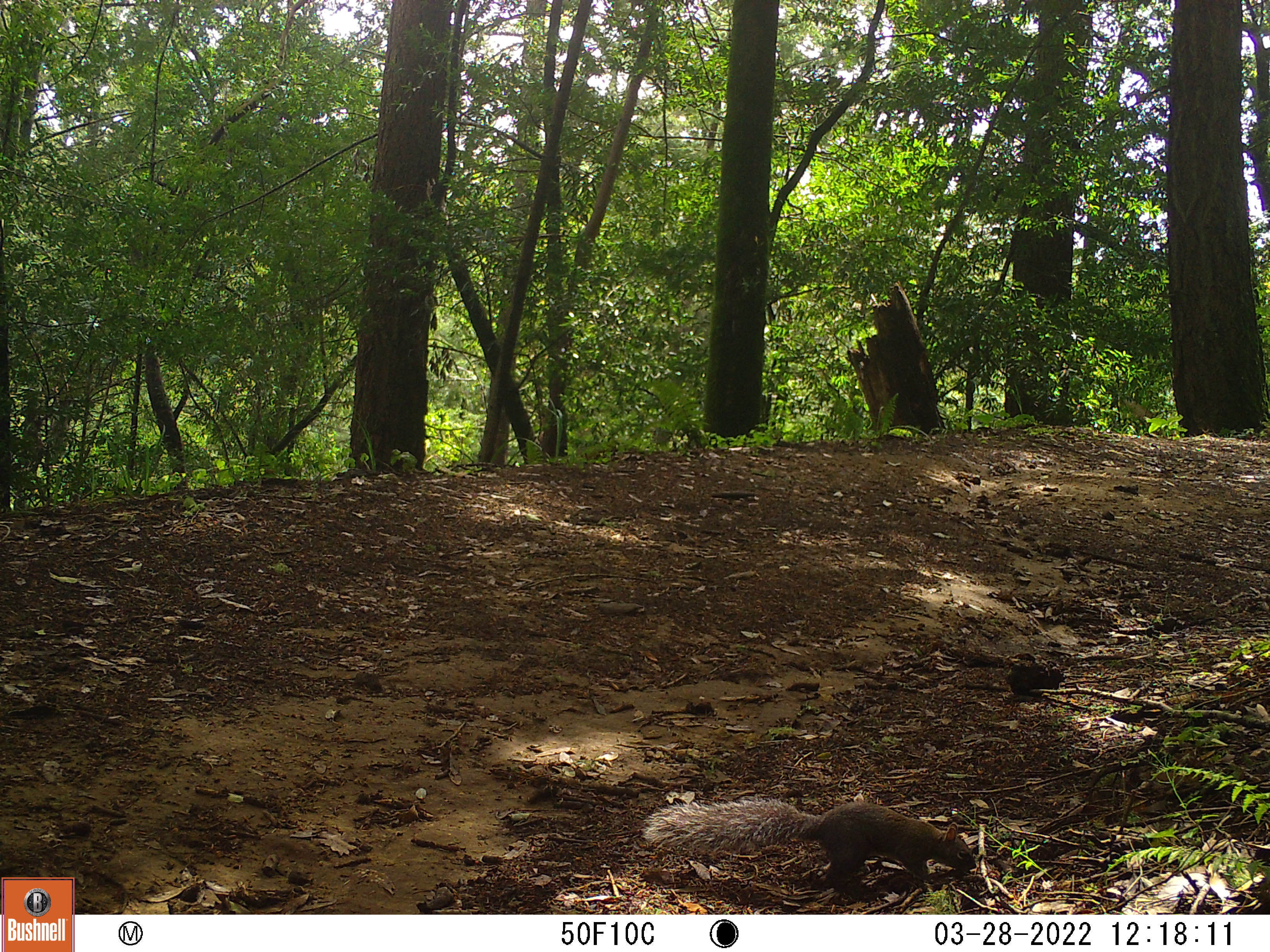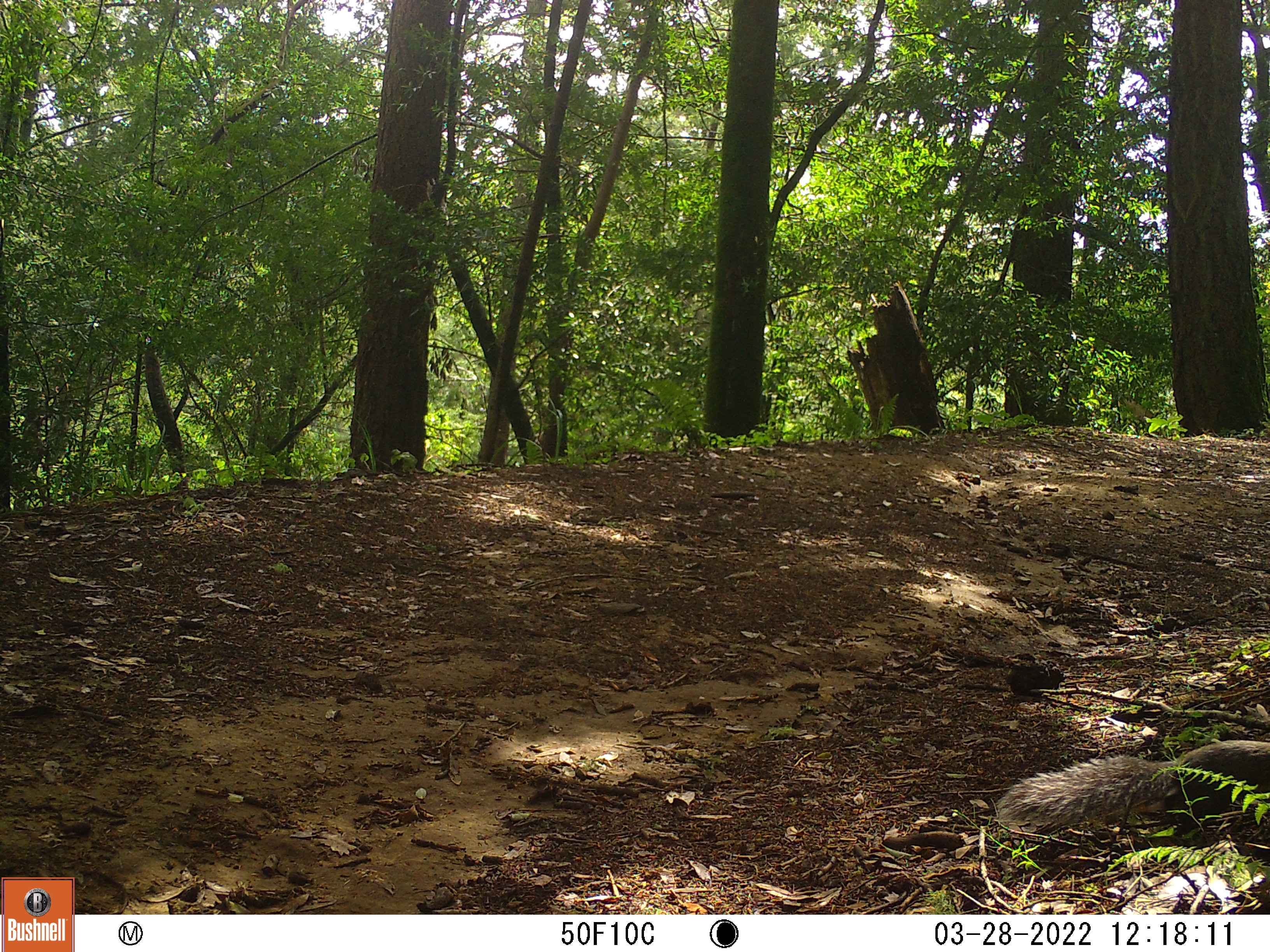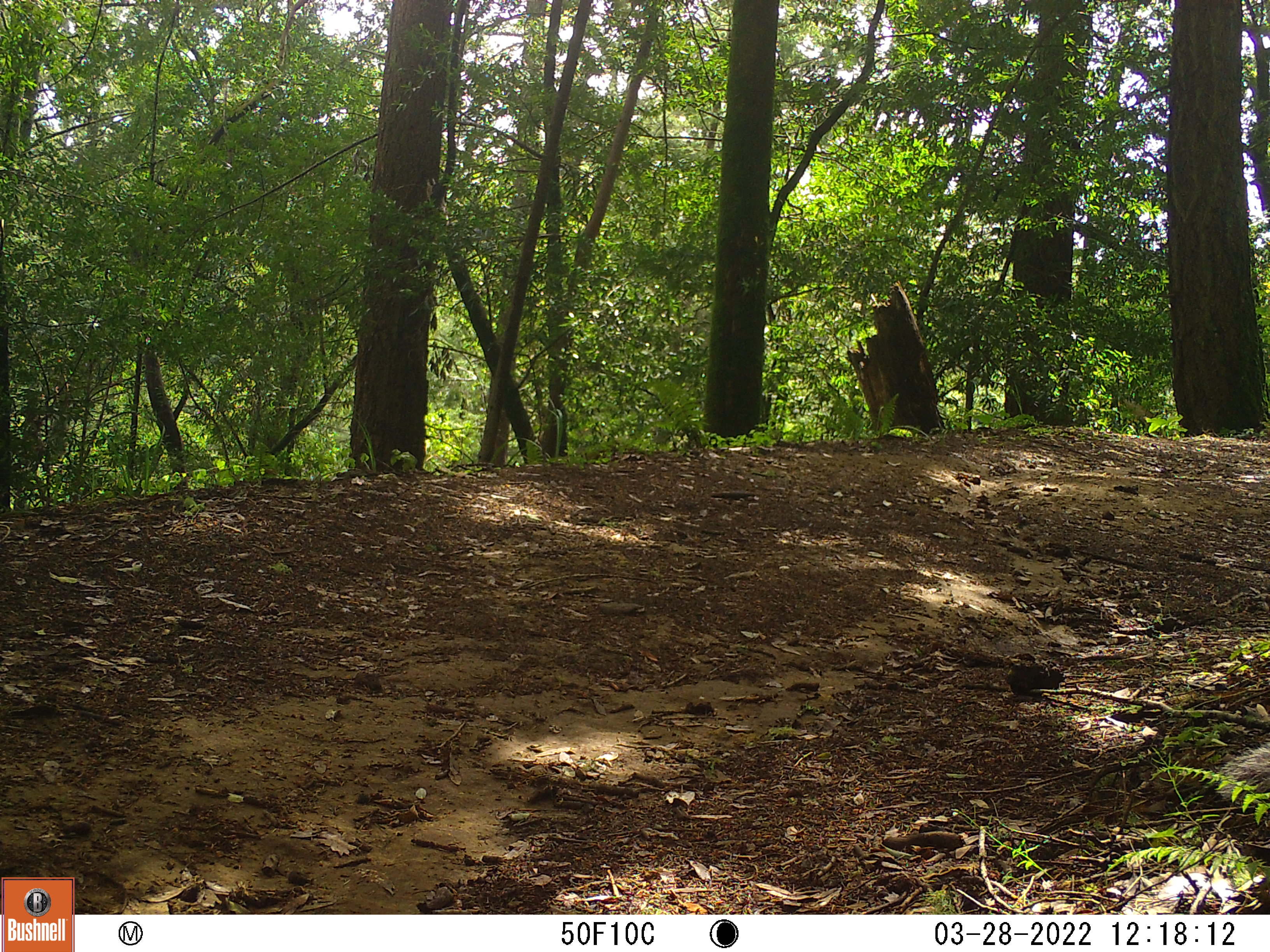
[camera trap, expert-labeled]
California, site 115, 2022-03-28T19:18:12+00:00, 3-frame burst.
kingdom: Animalia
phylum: Chordata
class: Mammalia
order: Rodentia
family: Sciuridae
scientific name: Sciuridae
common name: squirrel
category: unknown squirrel